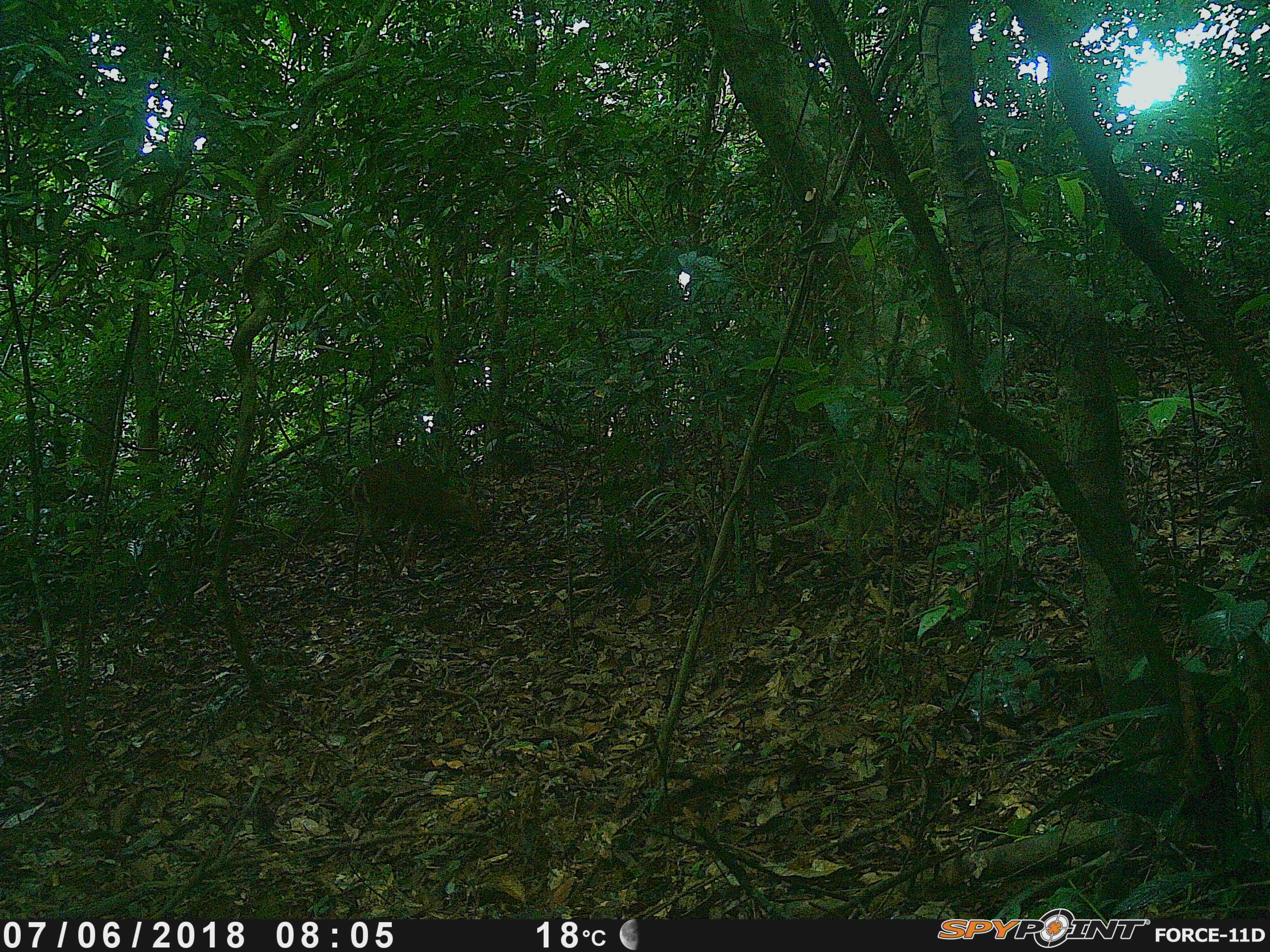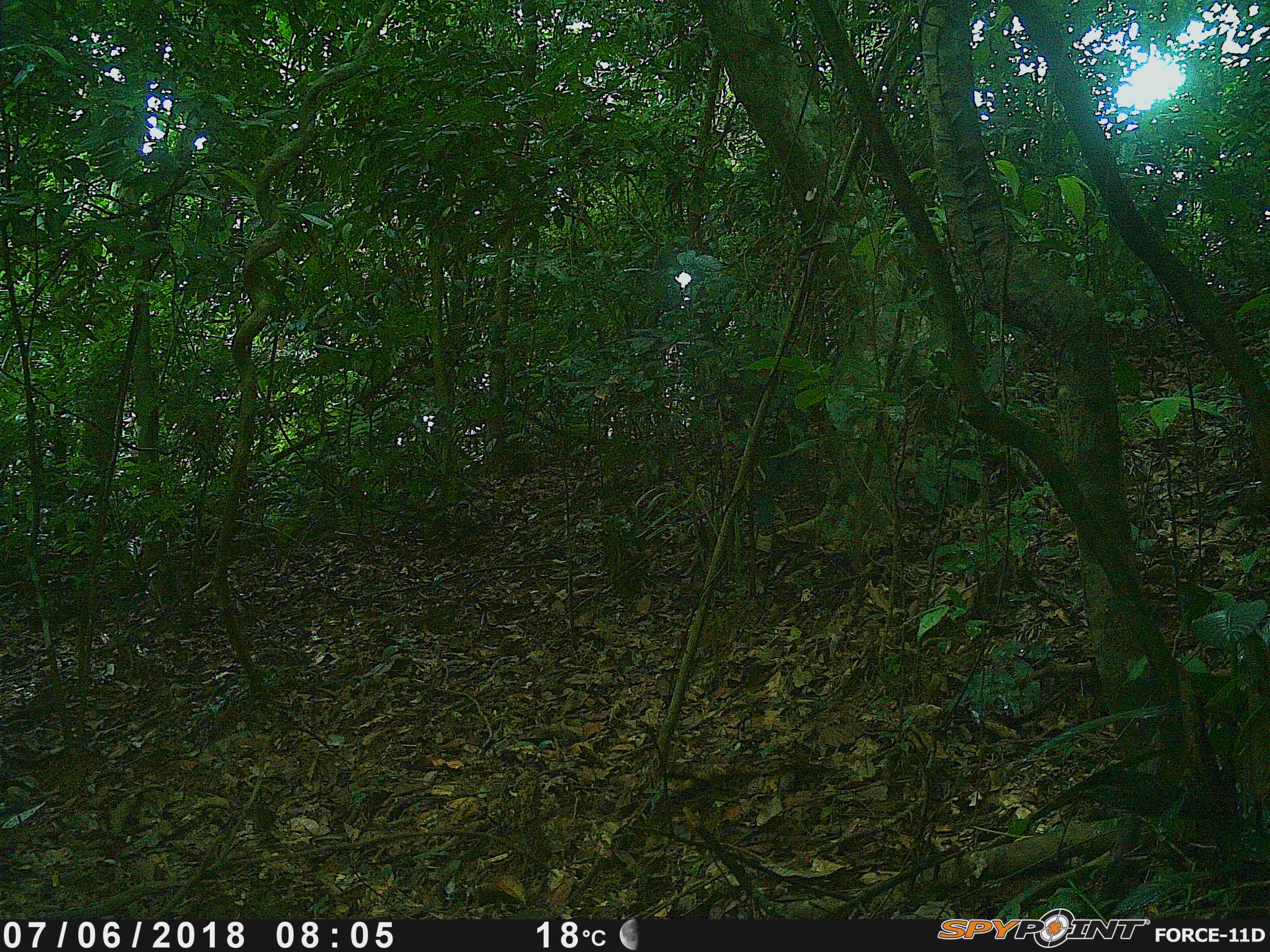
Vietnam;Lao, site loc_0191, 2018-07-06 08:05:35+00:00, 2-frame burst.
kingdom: Animalia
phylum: Chordata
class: Mammalia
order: Artiodactyla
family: Cervidae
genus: Muntiacus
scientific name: Muntiacus vuquangensis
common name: large-antlered muntjac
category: large antlered muntjac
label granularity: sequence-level